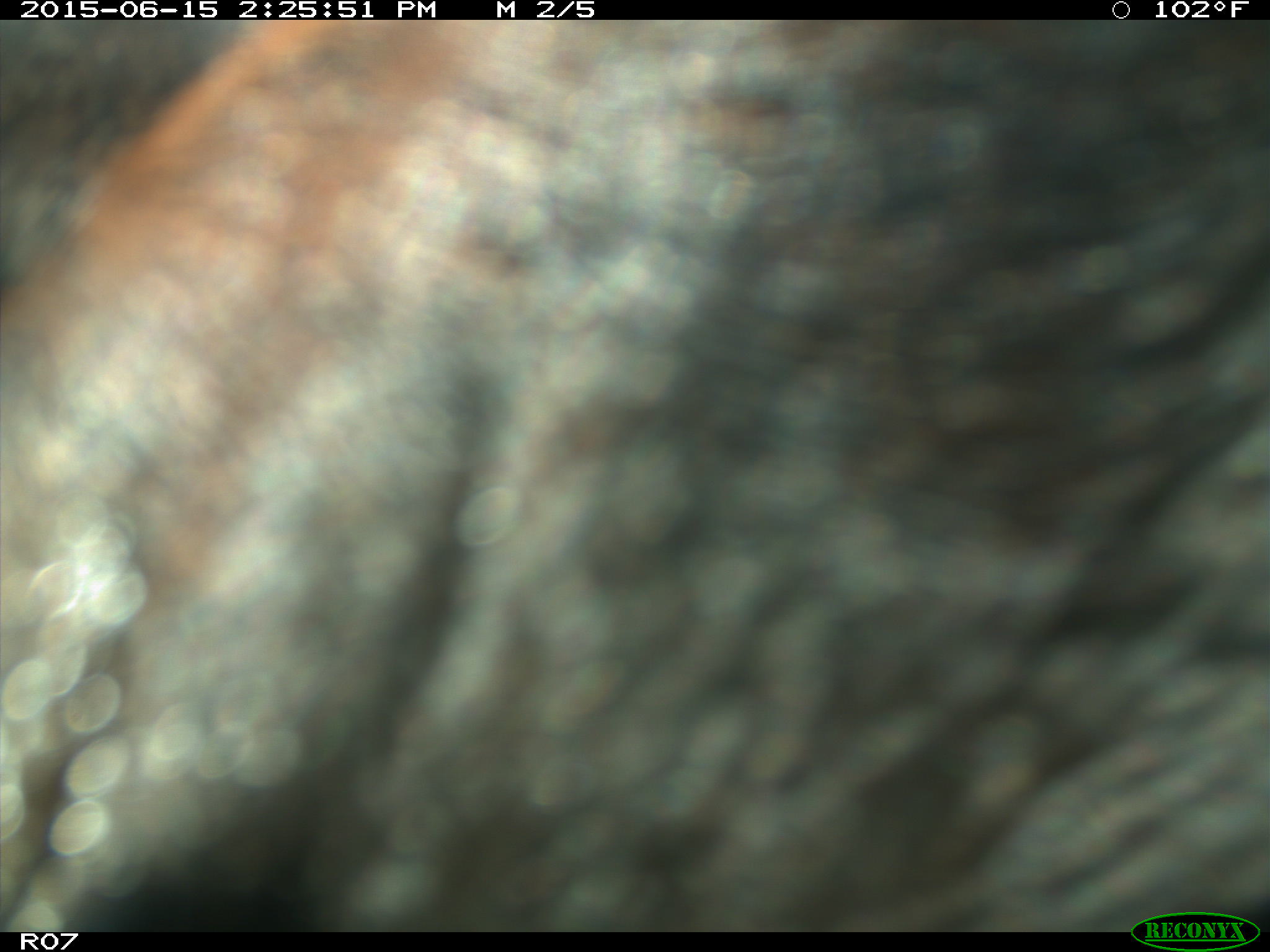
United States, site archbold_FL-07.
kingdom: Animalia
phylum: Chordata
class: Mammalia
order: Artiodactyla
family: Bovidae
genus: Bos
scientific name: Bos taurus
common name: domestic cow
Bos taurus (domestic cow).